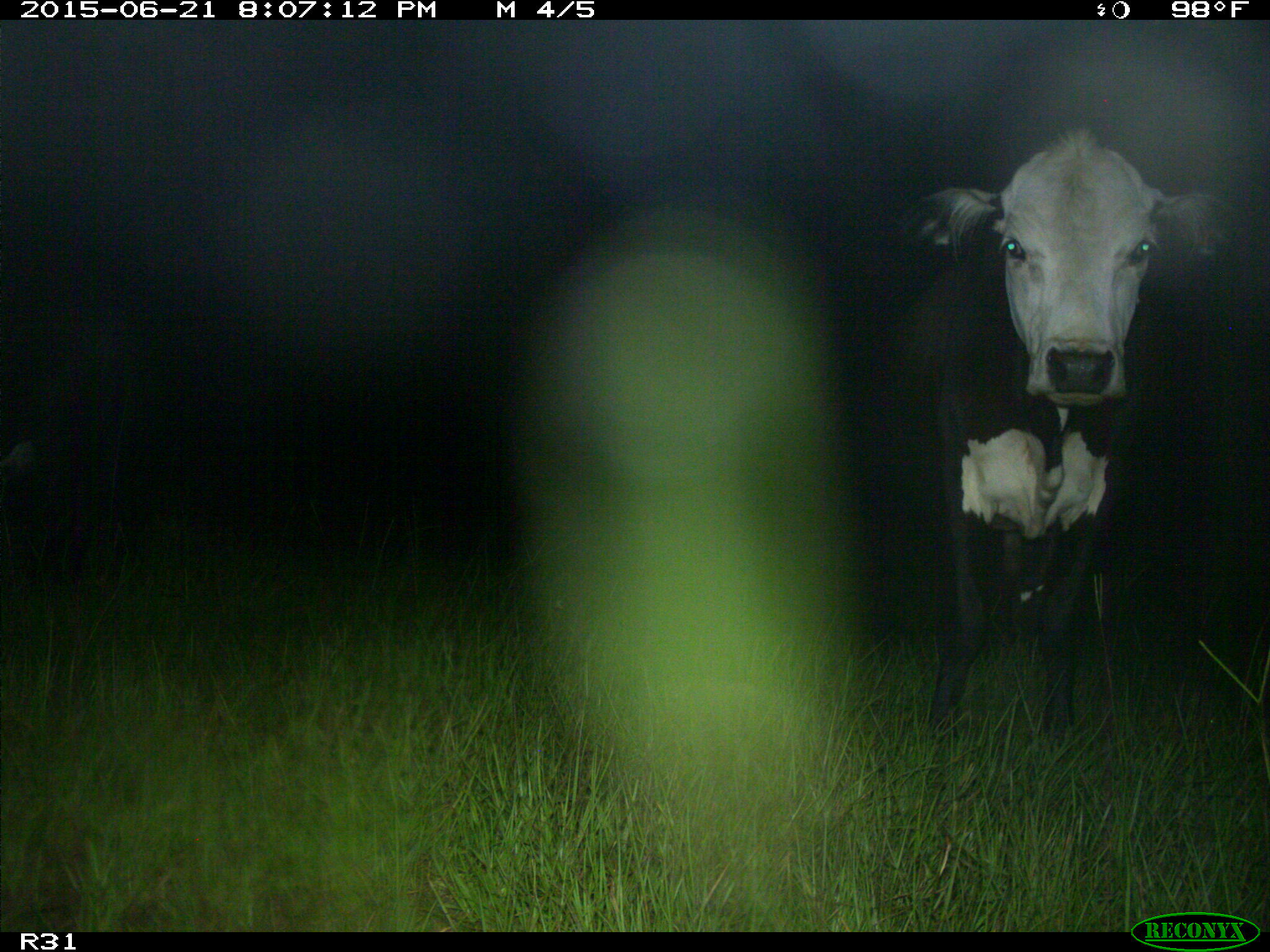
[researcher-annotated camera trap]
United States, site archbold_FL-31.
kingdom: Animalia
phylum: Chordata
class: Mammalia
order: Artiodactyla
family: Bovidae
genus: Bos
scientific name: Bos taurus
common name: domestic cow